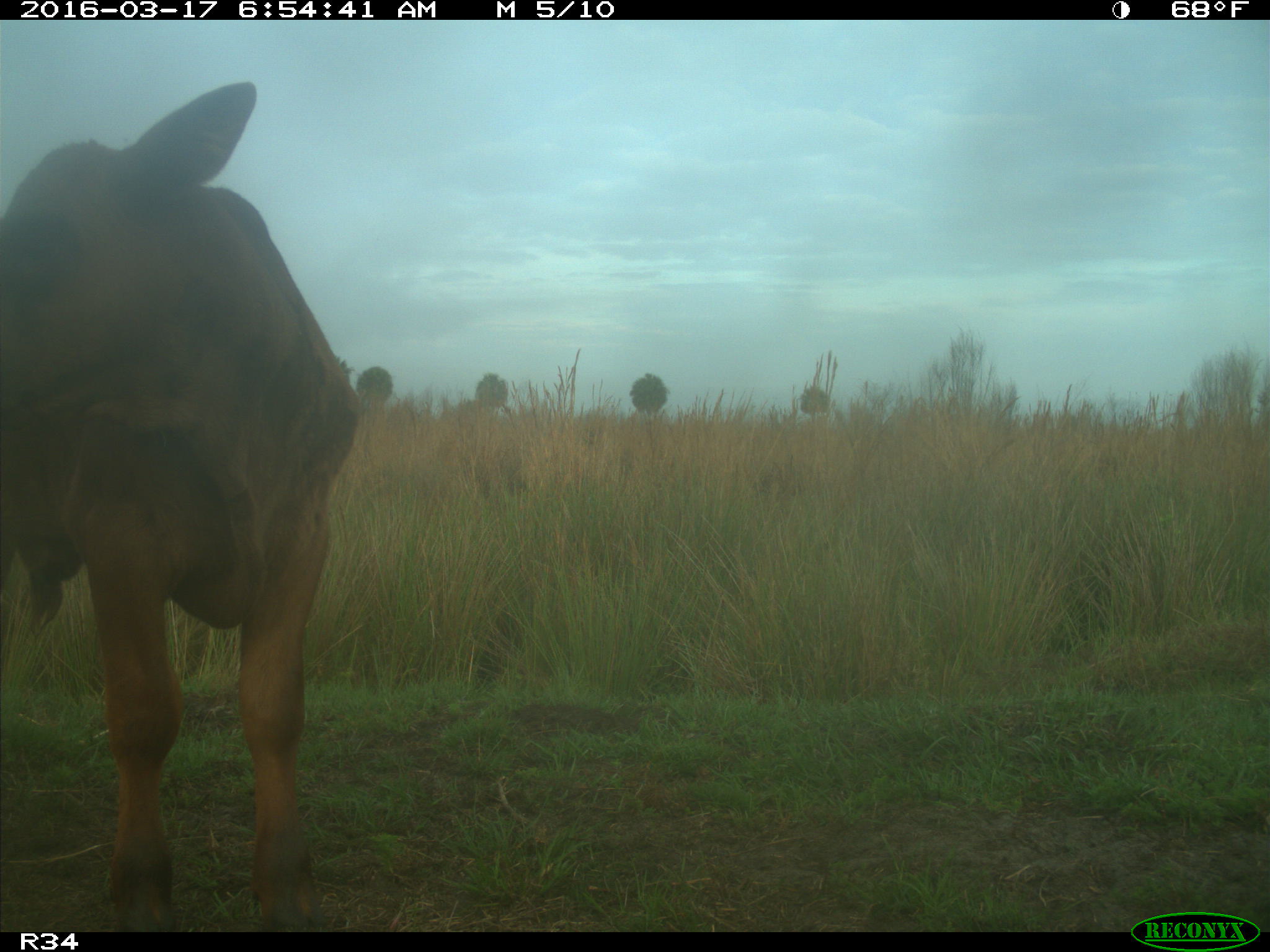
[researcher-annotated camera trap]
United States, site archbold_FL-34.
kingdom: Animalia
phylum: Chordata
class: Mammalia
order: Artiodactyla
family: Bovidae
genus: Bos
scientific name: Bos taurus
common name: domestic cow